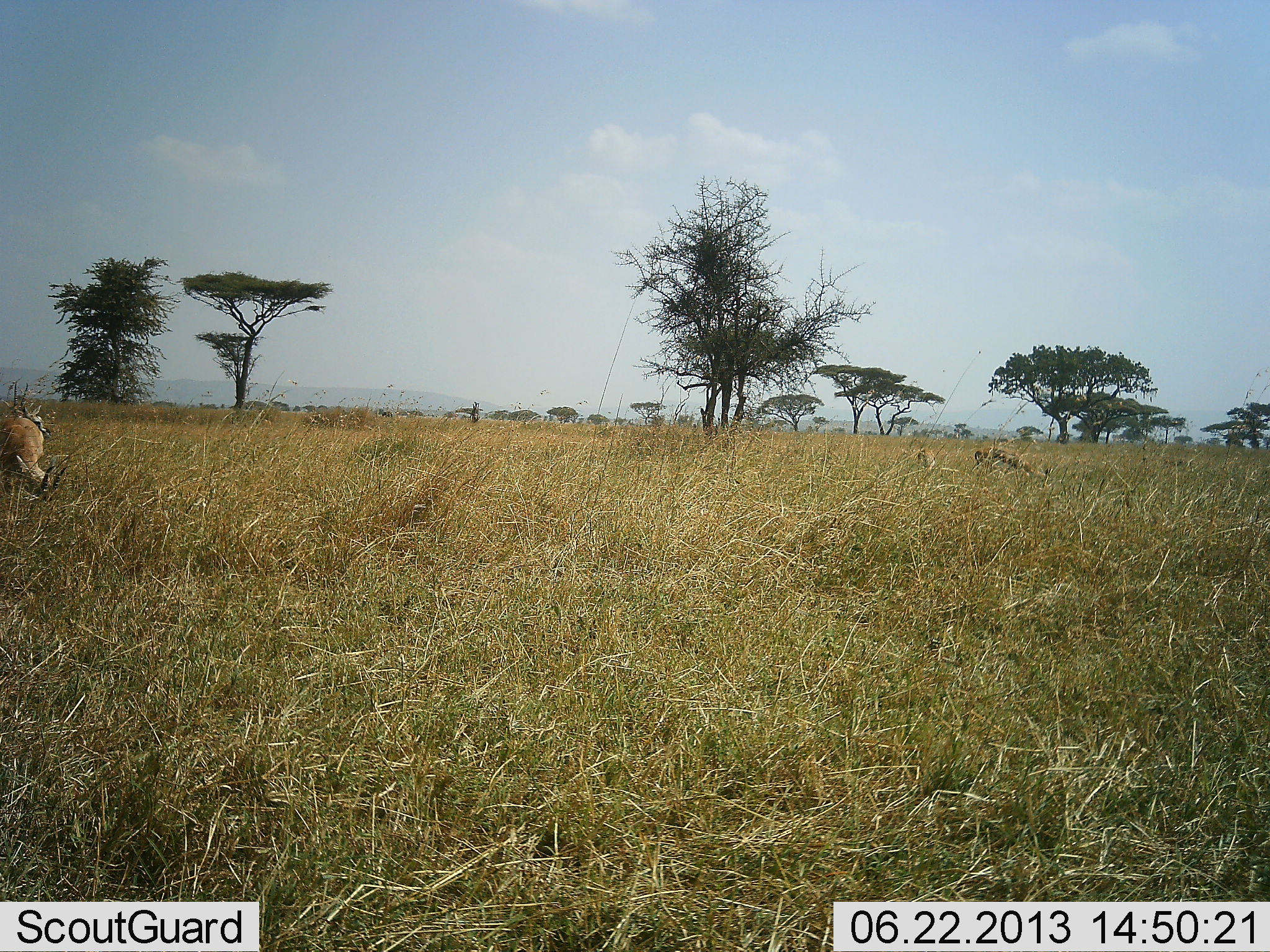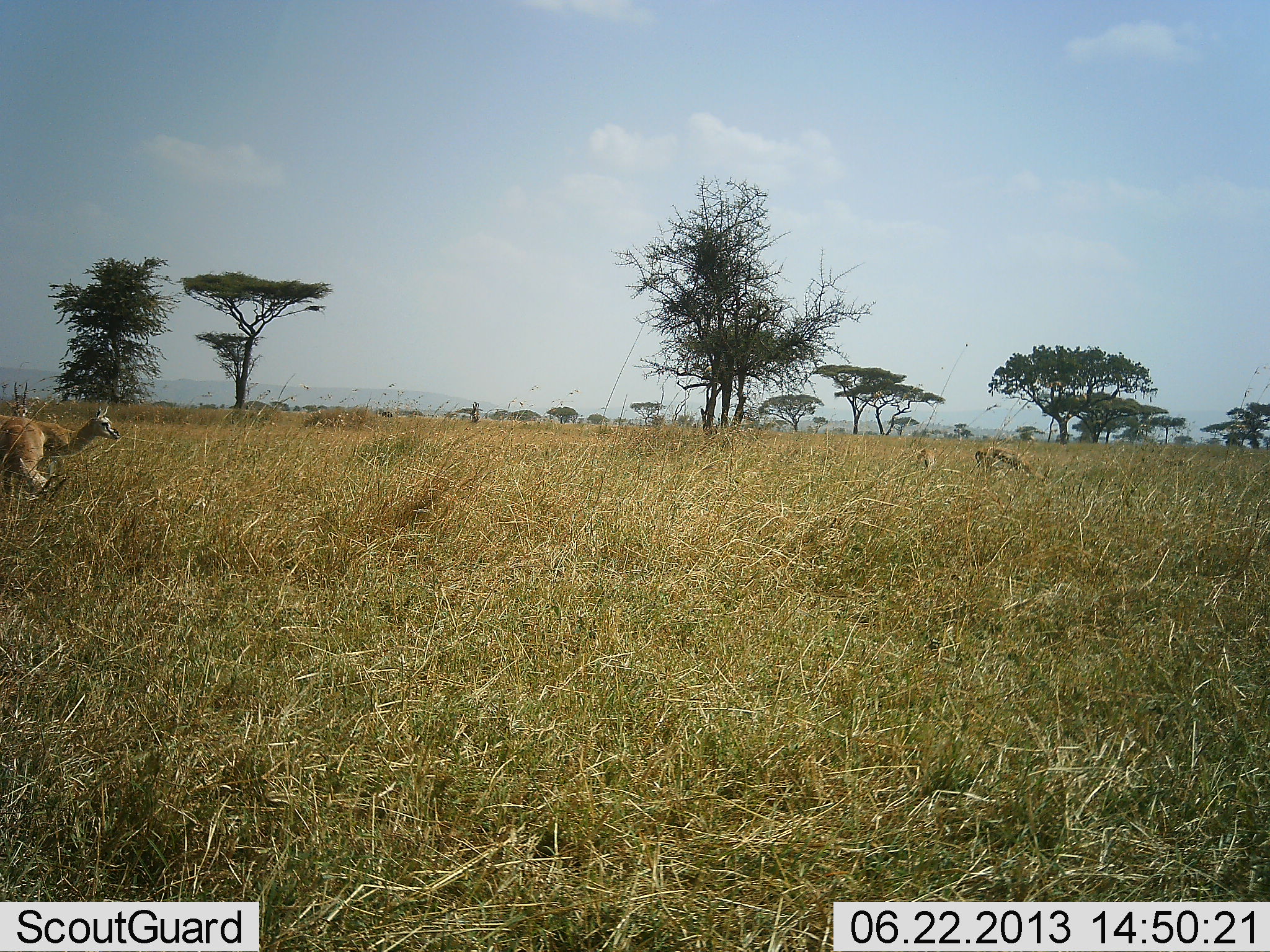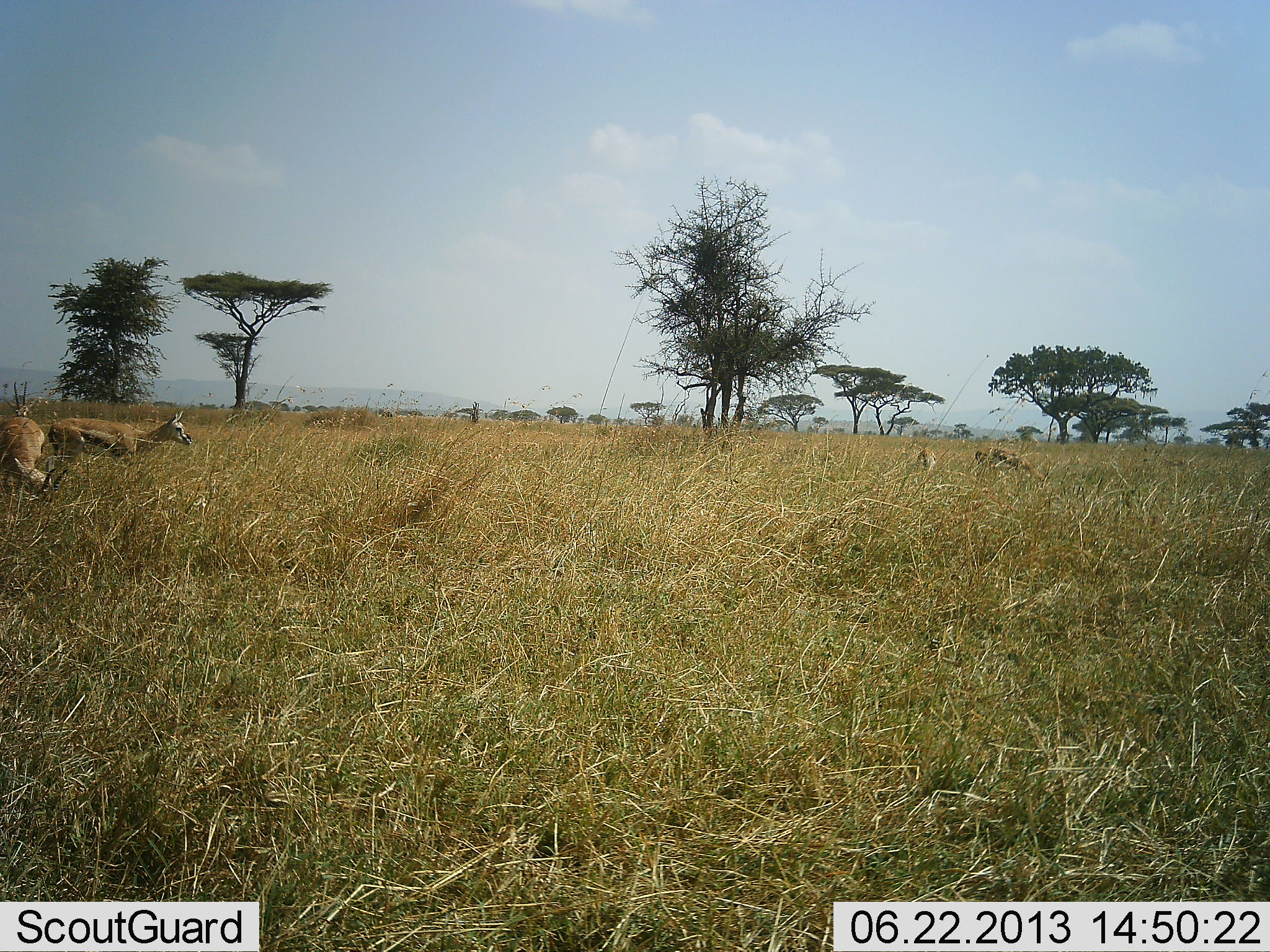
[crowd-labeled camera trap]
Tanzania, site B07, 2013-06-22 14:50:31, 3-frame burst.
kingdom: Animalia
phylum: Chordata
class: Mammalia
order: Artiodactyla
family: Bovidae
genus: Eudorcas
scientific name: Eudorcas thomsonii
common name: thomson's gazelle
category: gazellethomsons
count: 4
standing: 10%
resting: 0%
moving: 60%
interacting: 0%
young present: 10%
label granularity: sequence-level